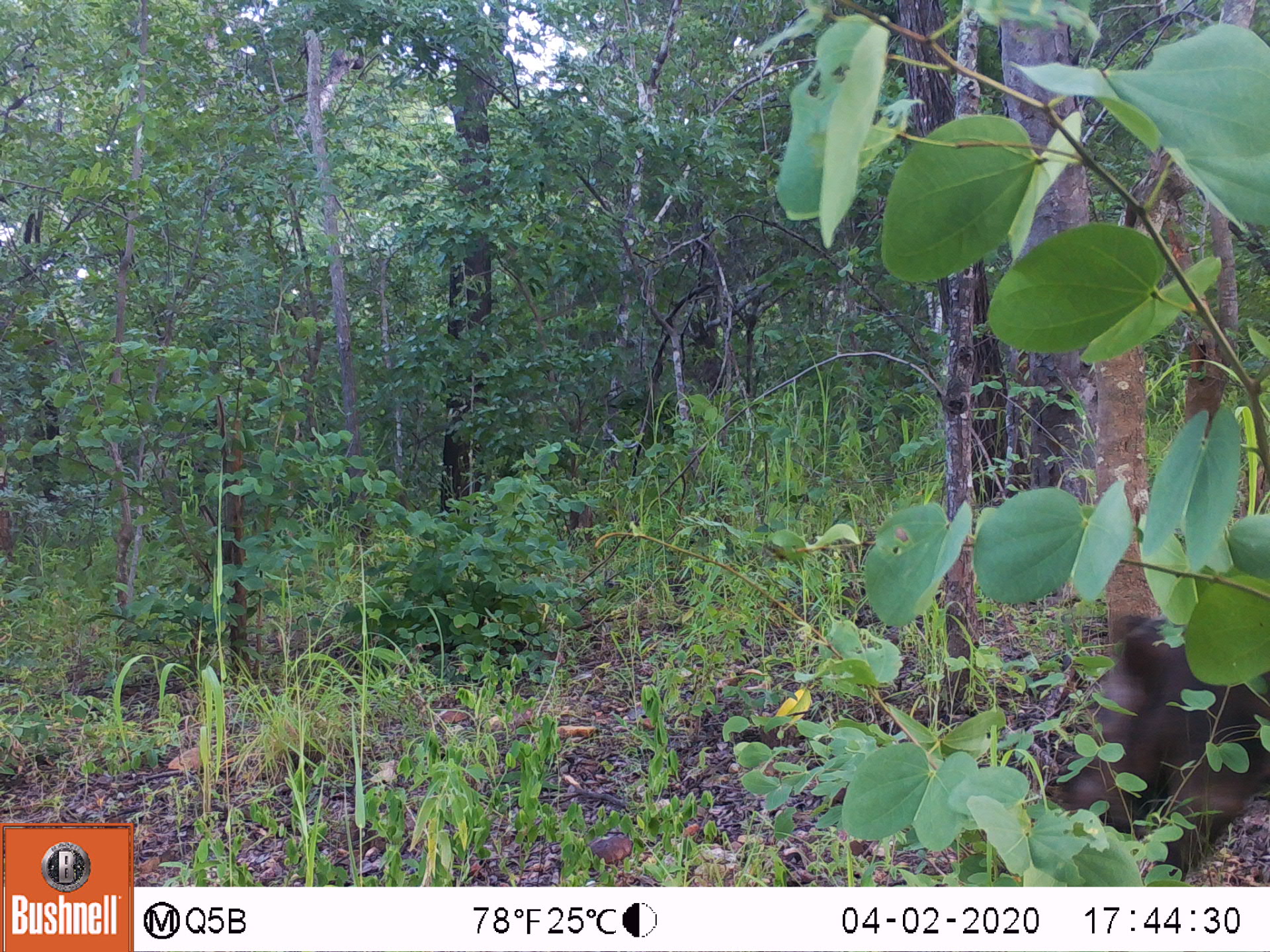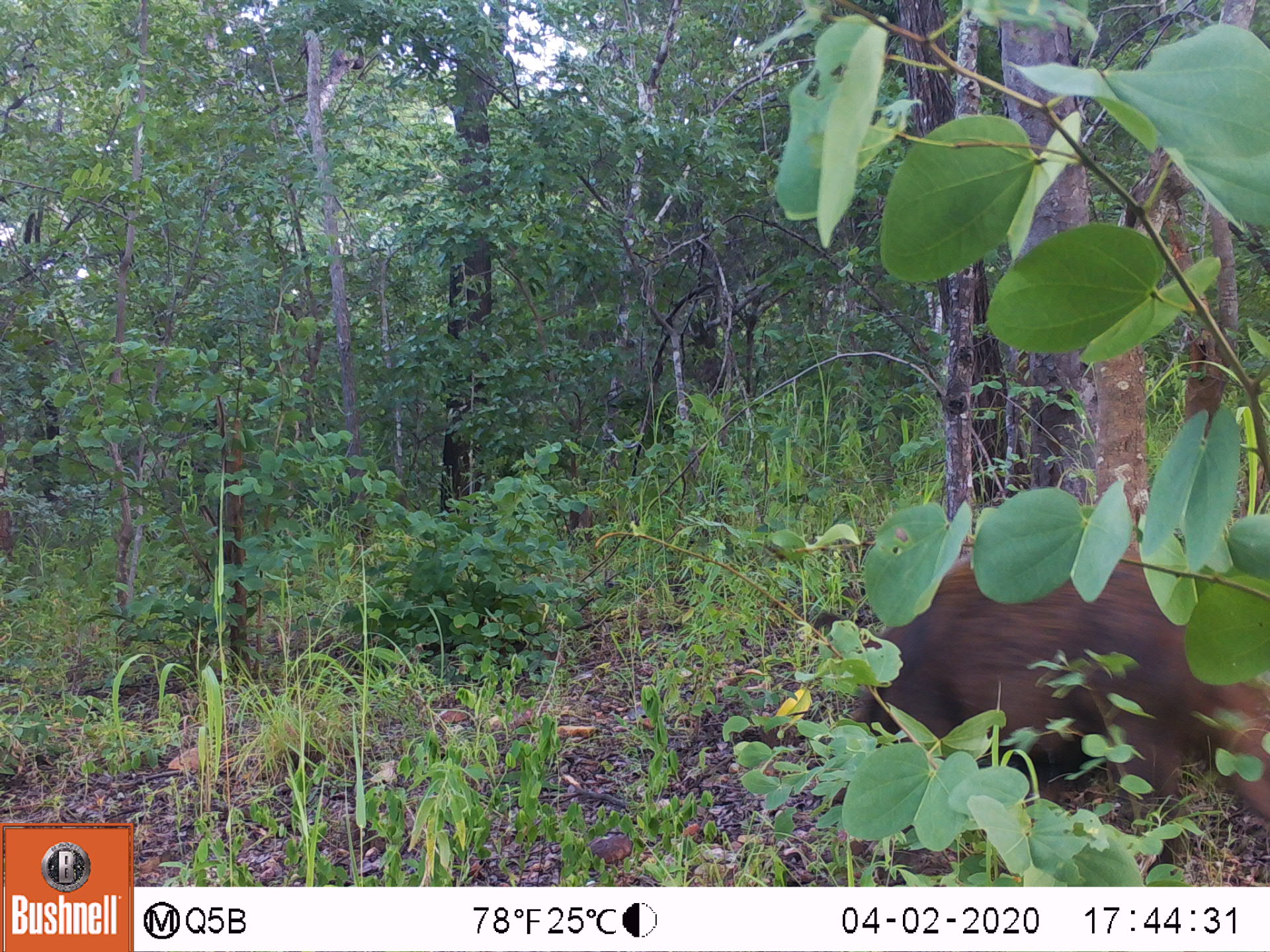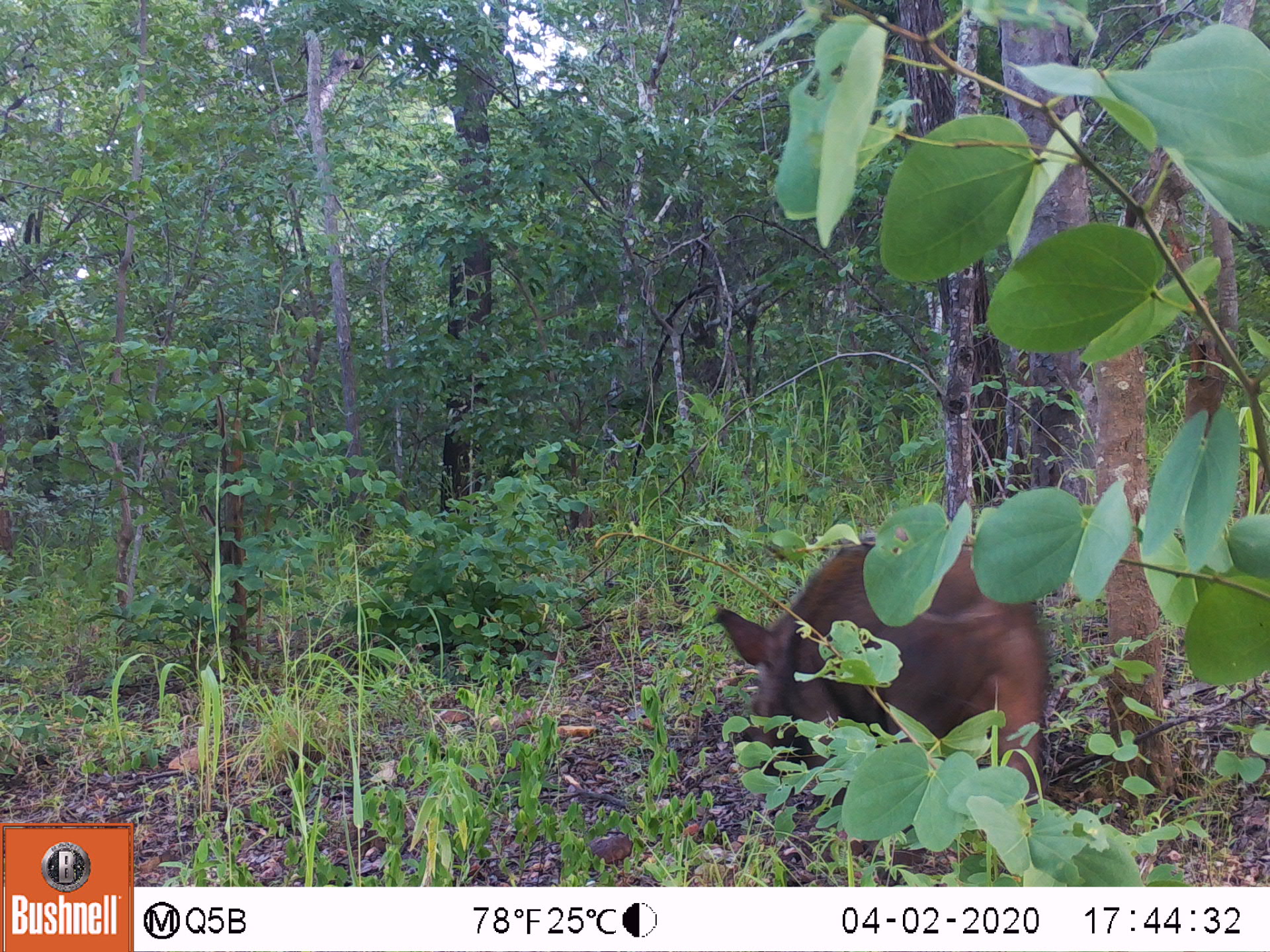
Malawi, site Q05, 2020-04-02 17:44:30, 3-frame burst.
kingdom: Animalia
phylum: Chordata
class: Mammalia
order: Artiodactyla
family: Suidae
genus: Potamochoerus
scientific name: Potamochoerus larvatus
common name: bushpig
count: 1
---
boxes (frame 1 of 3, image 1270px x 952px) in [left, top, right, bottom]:
bushpig: [1048, 594, 1267, 886]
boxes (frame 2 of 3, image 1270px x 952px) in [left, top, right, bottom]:
bushpig: [799, 537, 1267, 885]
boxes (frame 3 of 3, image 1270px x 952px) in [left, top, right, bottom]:
bushpig: [712, 532, 1044, 812]